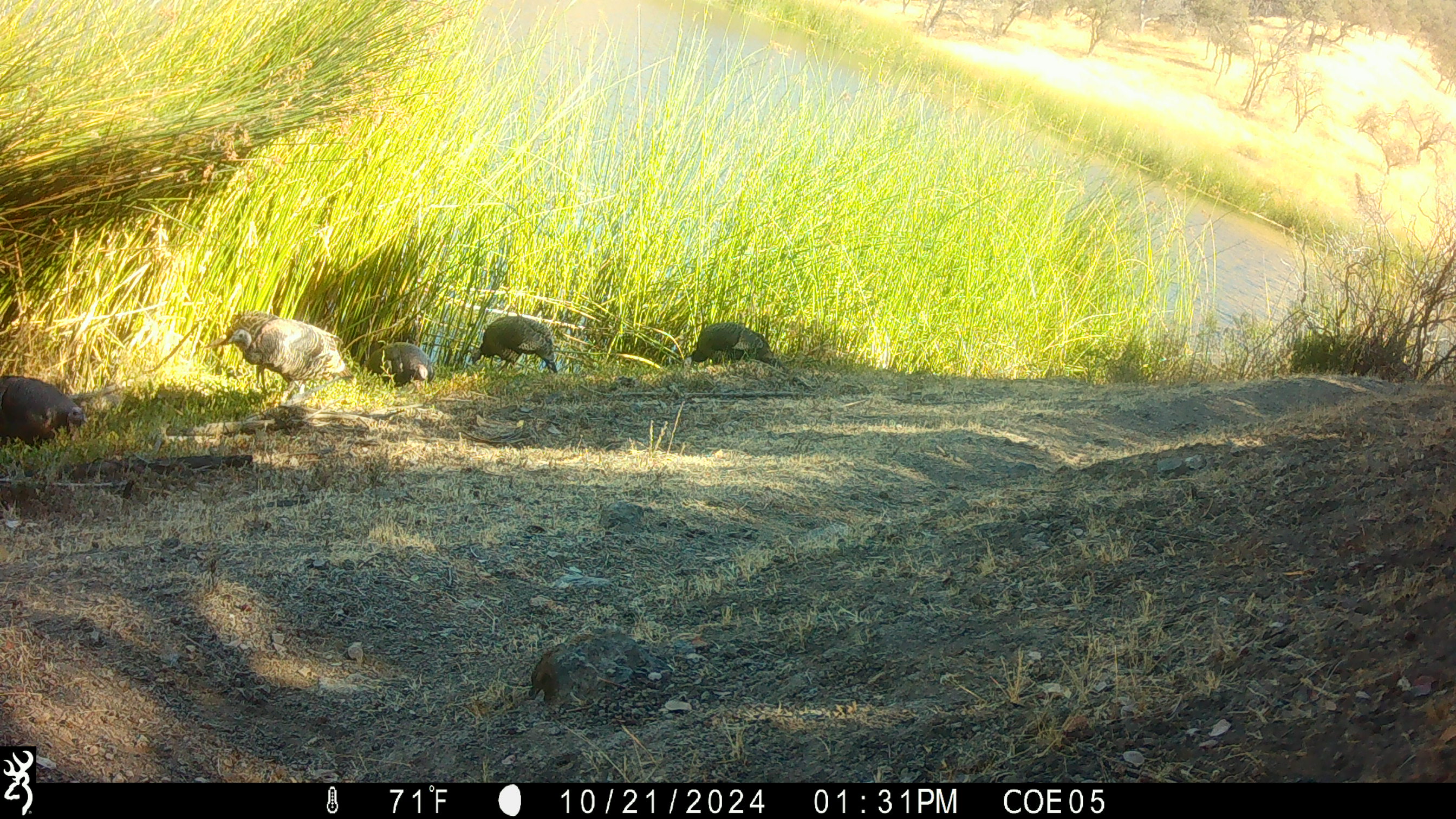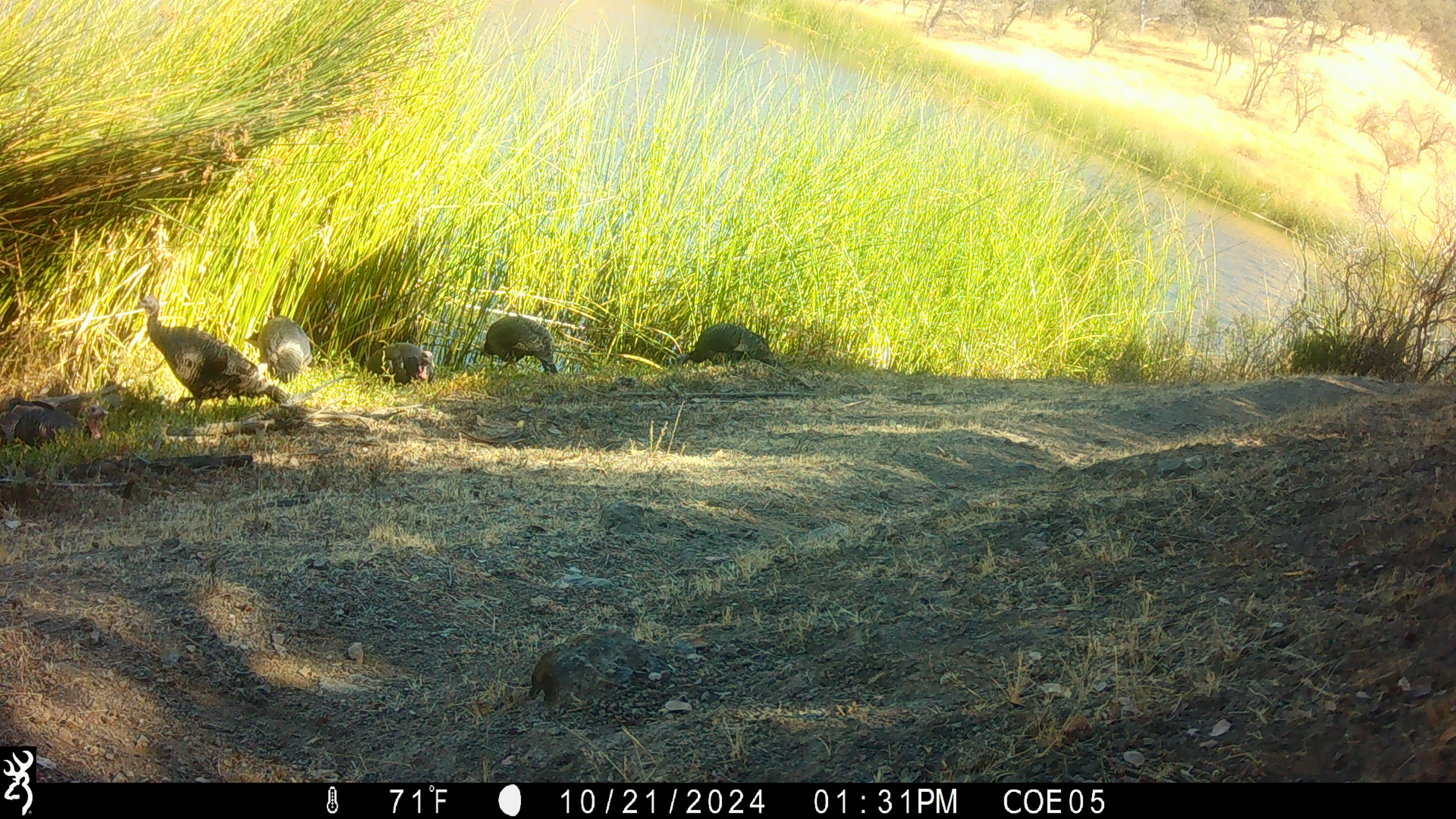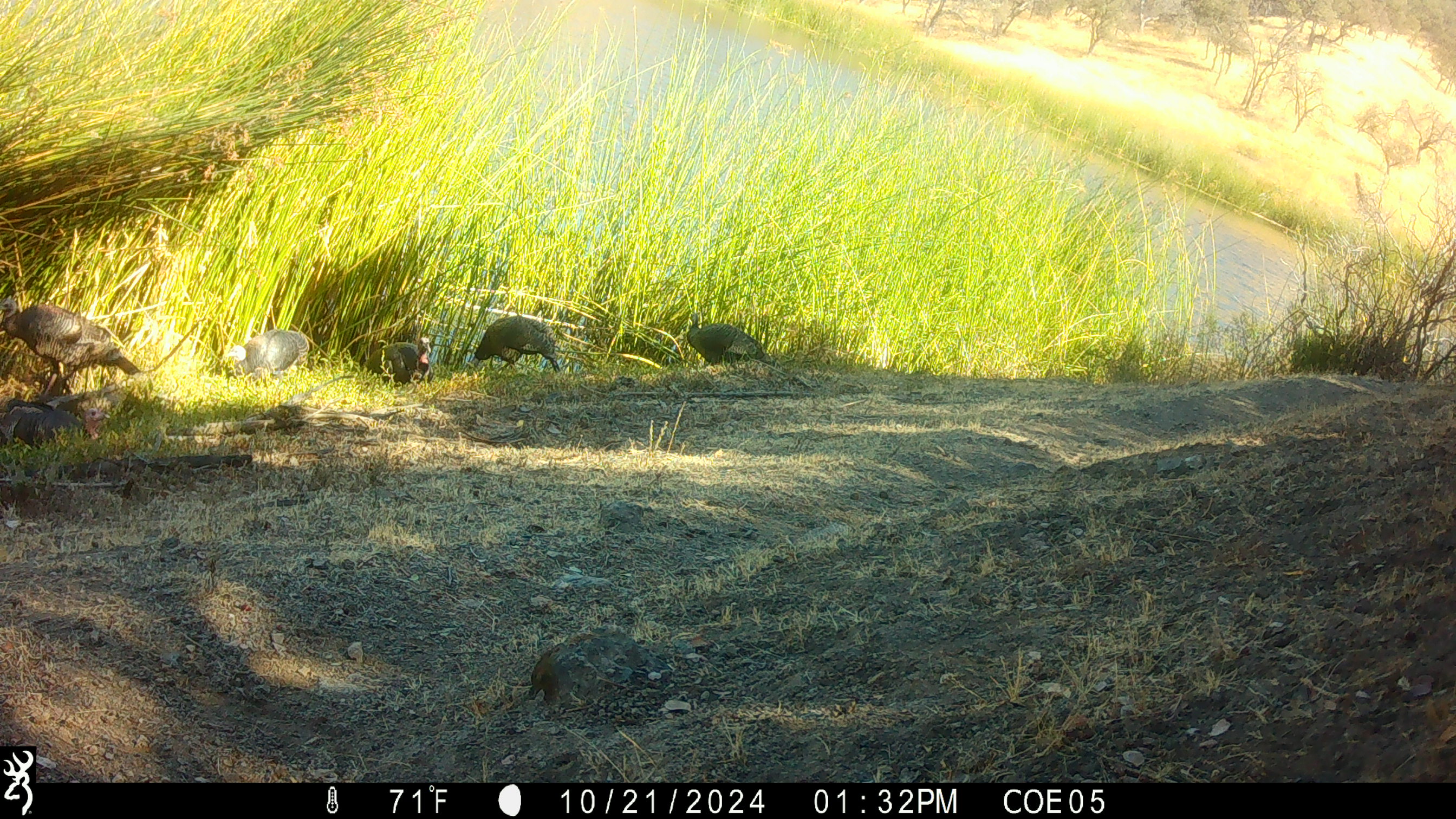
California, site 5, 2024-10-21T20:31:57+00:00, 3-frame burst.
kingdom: Animalia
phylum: Chordata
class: Aves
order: Galliformes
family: Phasianidae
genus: Meleagris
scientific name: Meleagris gallopavo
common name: turkey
Turkey (Meleagris gallopavo).